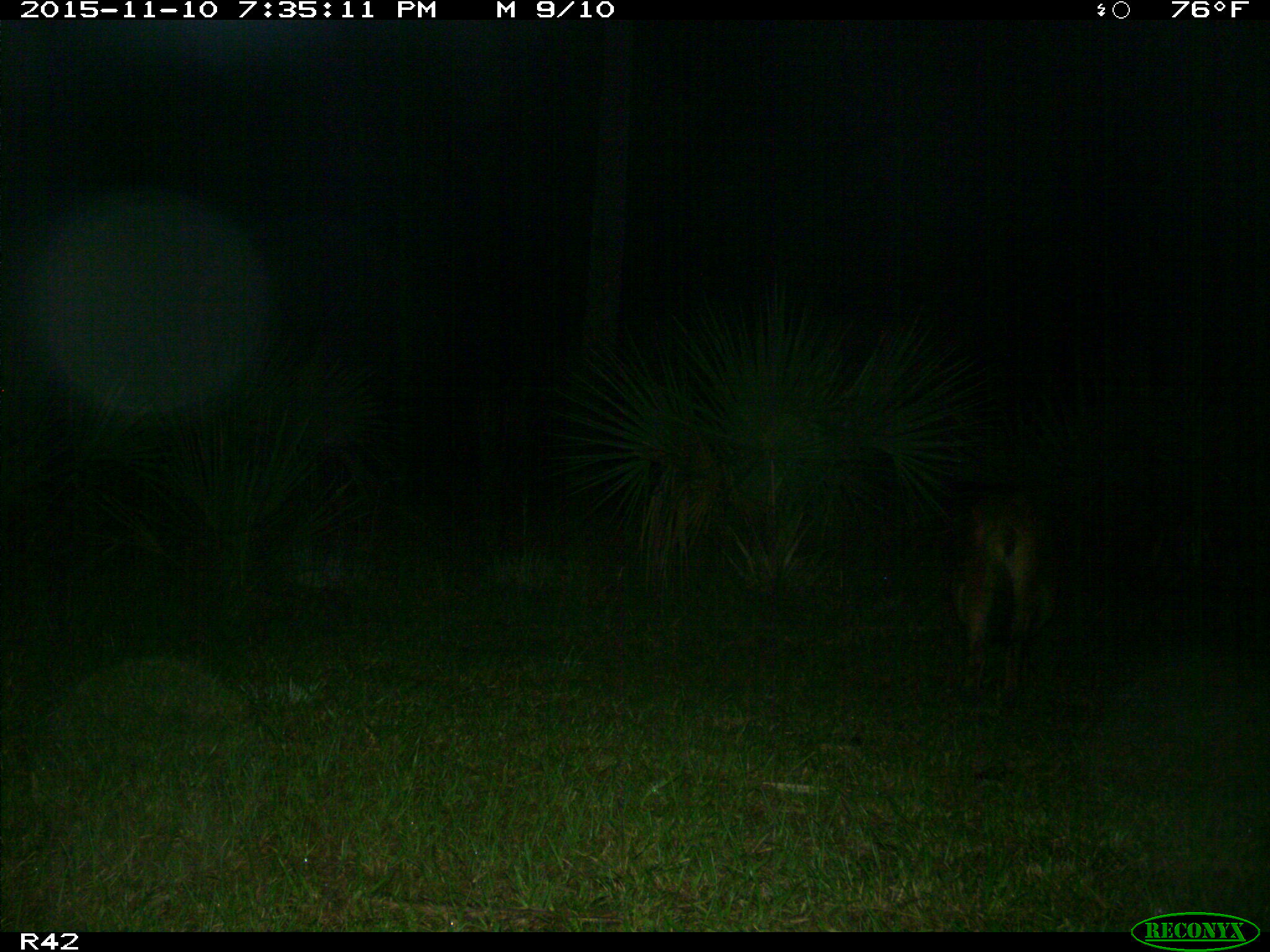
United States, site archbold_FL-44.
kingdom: Animalia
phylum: Chordata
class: Mammalia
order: Artiodactyla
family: Suidae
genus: Sus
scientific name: Sus scrofa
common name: wild boar